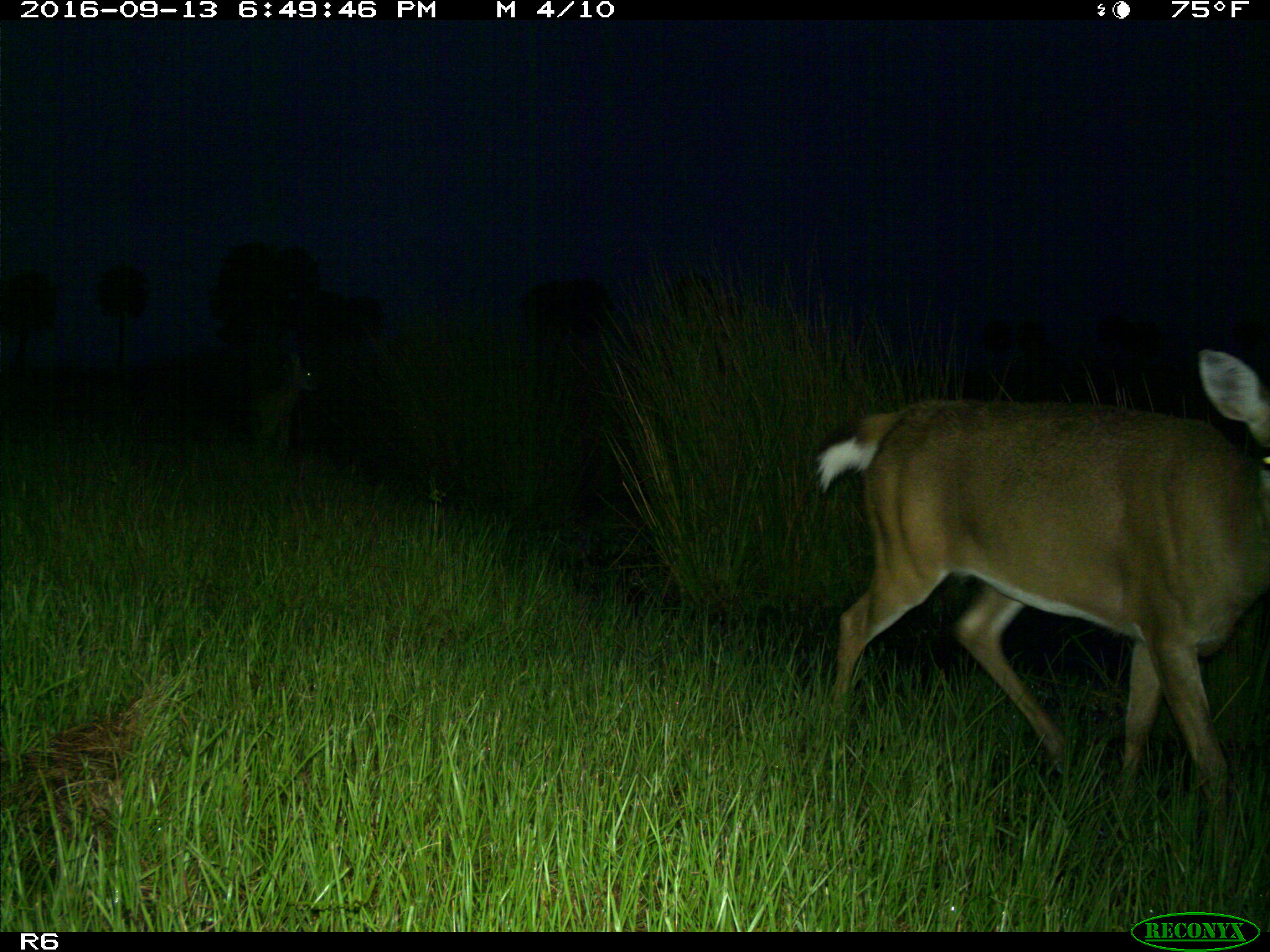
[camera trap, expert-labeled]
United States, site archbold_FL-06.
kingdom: Animalia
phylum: Chordata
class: Mammalia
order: Artiodactyla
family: Cervidae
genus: Odocoileus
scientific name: Odocoileus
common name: deer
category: unidentified deer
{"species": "unidentified deer (deer) (Odocoileus)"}